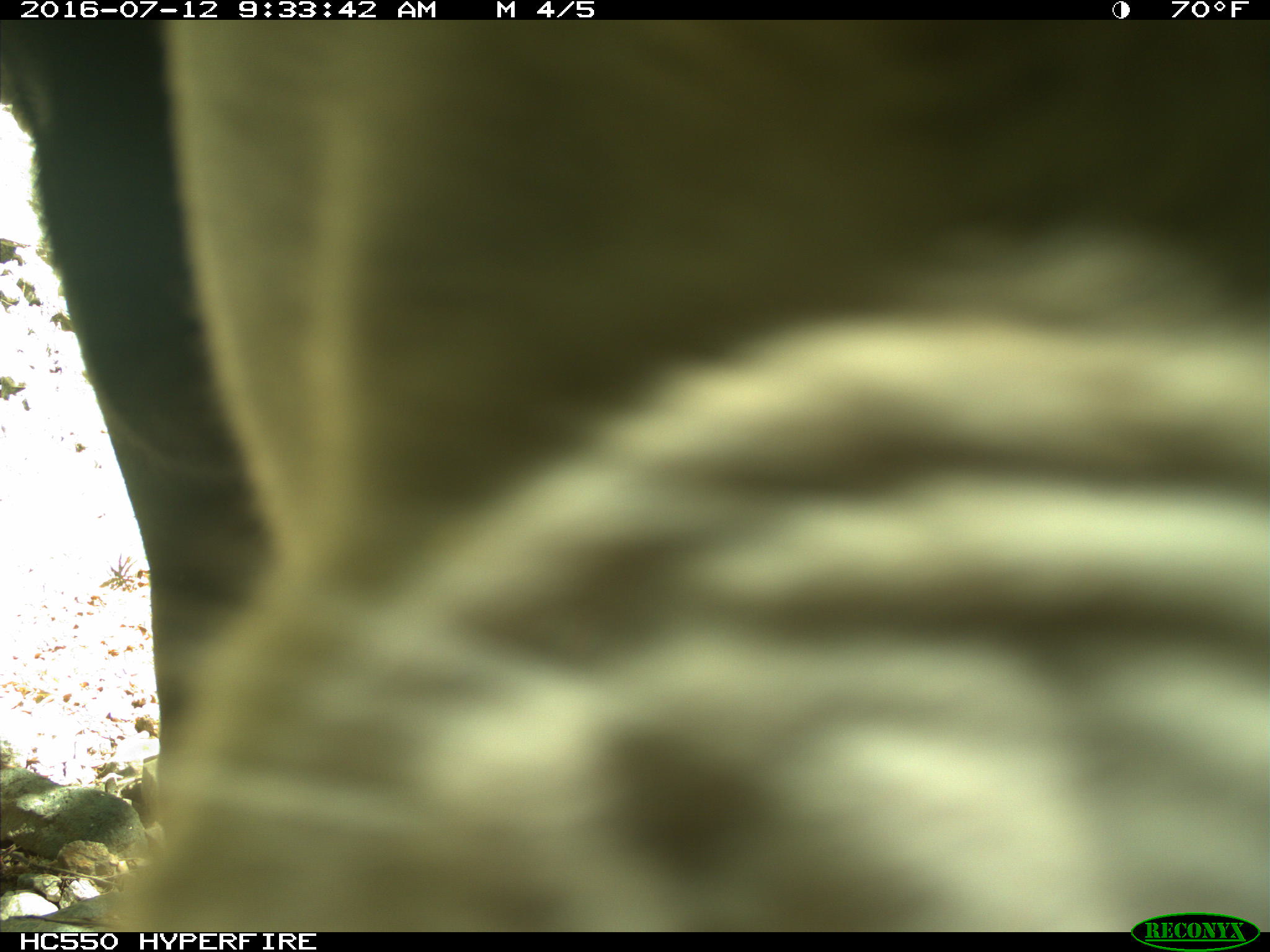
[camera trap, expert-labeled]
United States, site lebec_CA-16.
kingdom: Animalia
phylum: Chordata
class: Mammalia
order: Artiodactyla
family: Bovidae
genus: Bos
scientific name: Bos taurus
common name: domestic cow